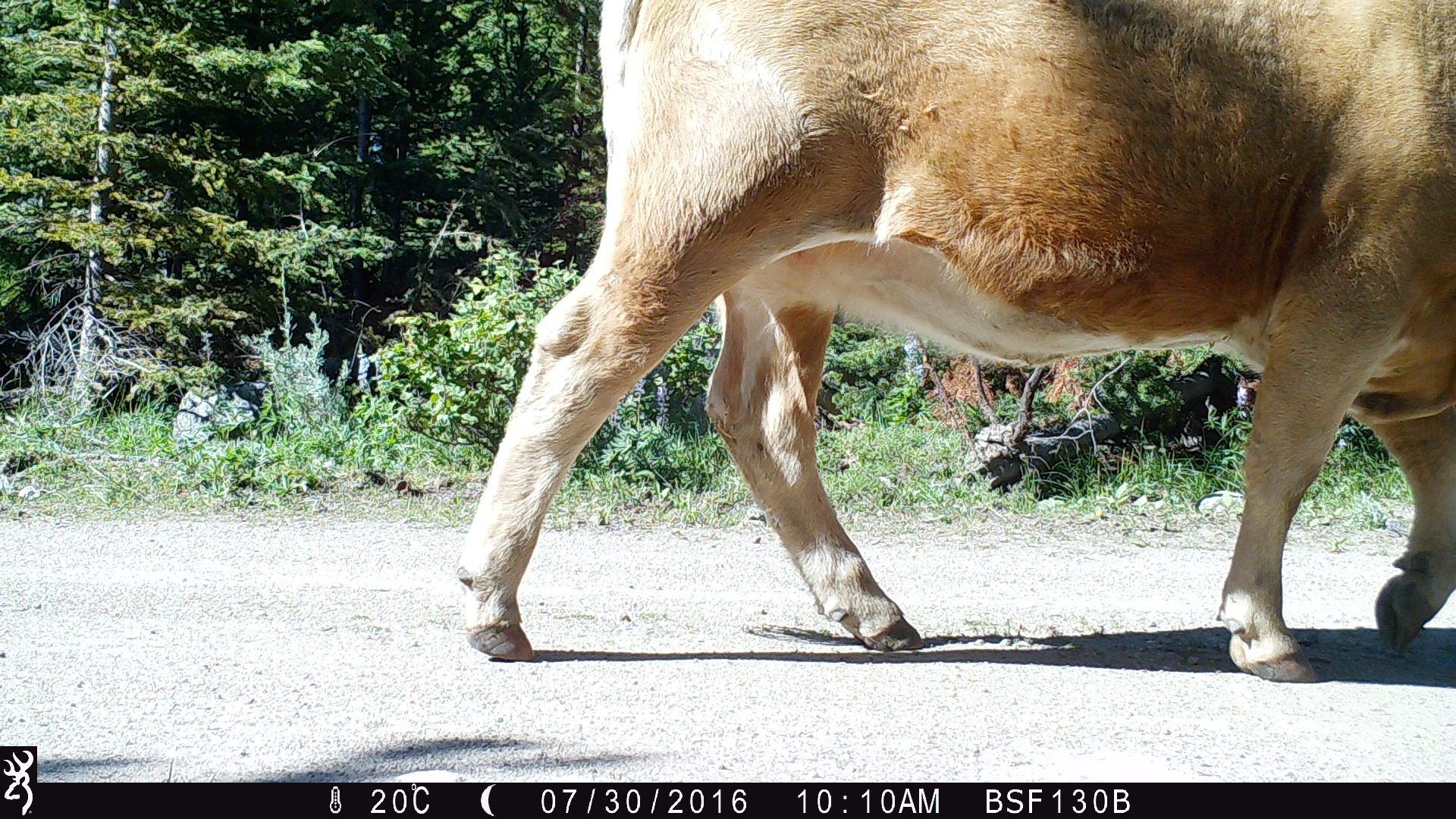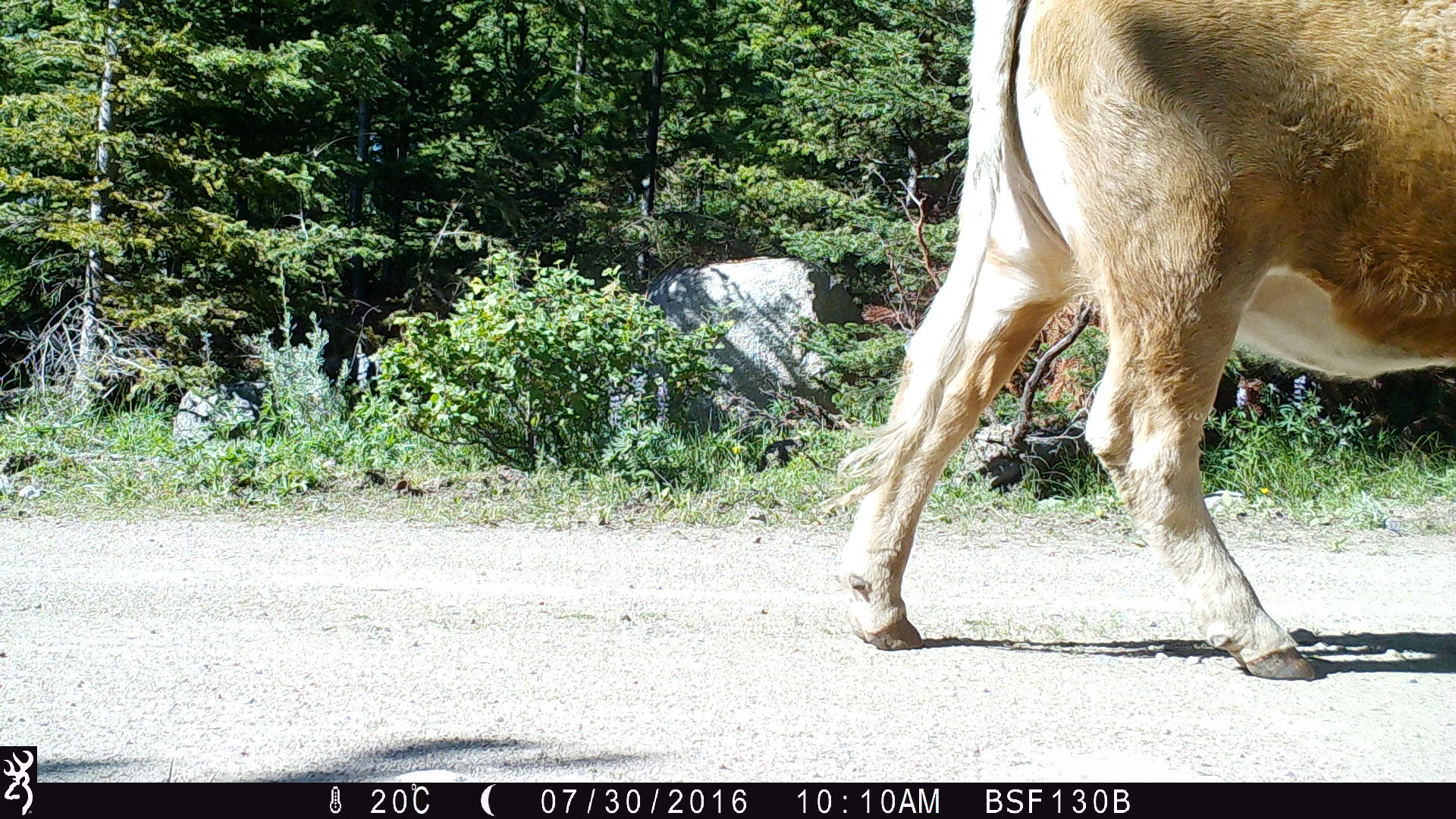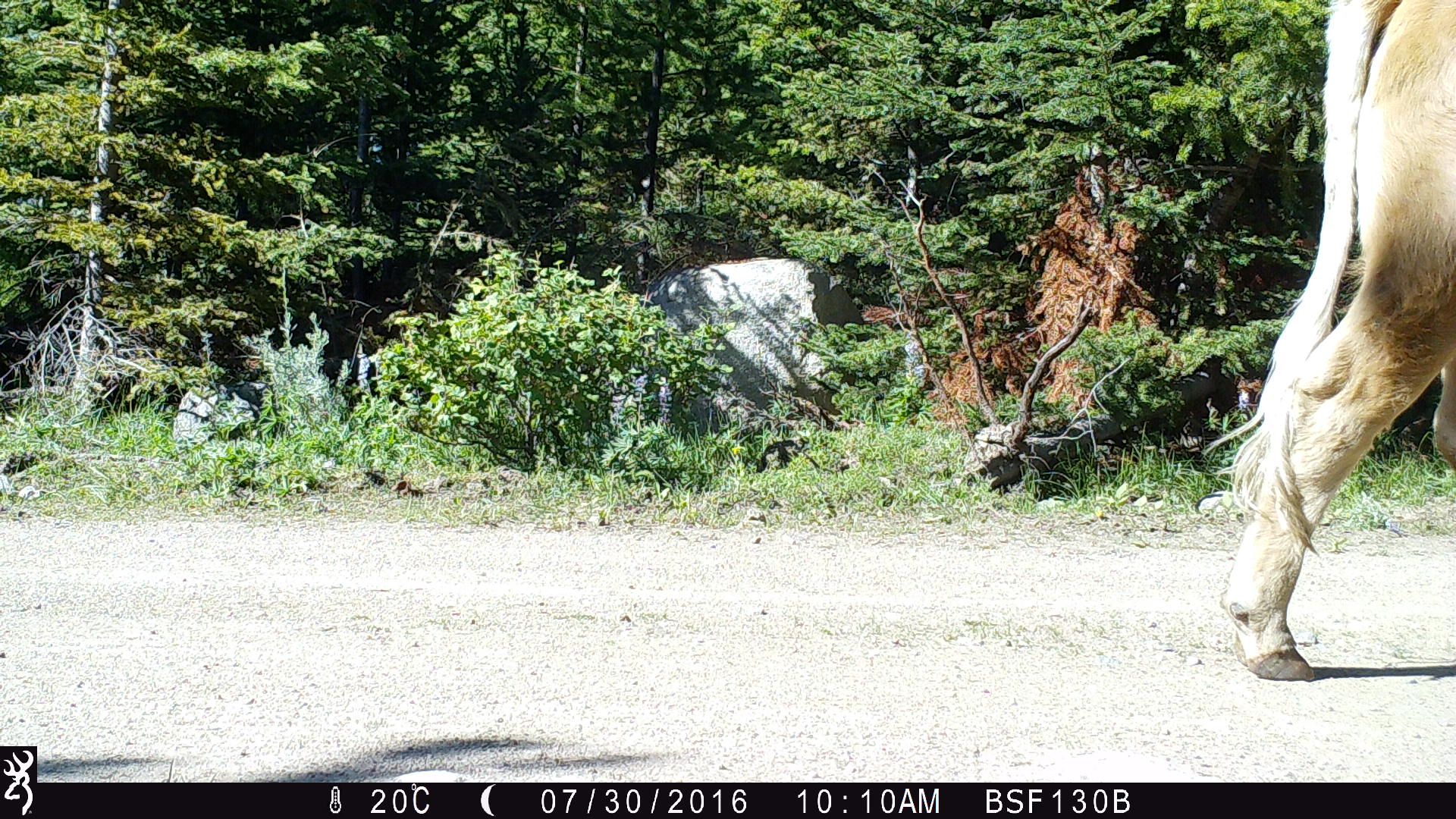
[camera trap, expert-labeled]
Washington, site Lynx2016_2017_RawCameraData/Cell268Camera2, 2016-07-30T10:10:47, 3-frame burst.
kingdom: Animalia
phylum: Chordata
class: Mammalia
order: Artiodactyla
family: Bovidae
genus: Bos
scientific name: Bos taurus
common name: domestic cattle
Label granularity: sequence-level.